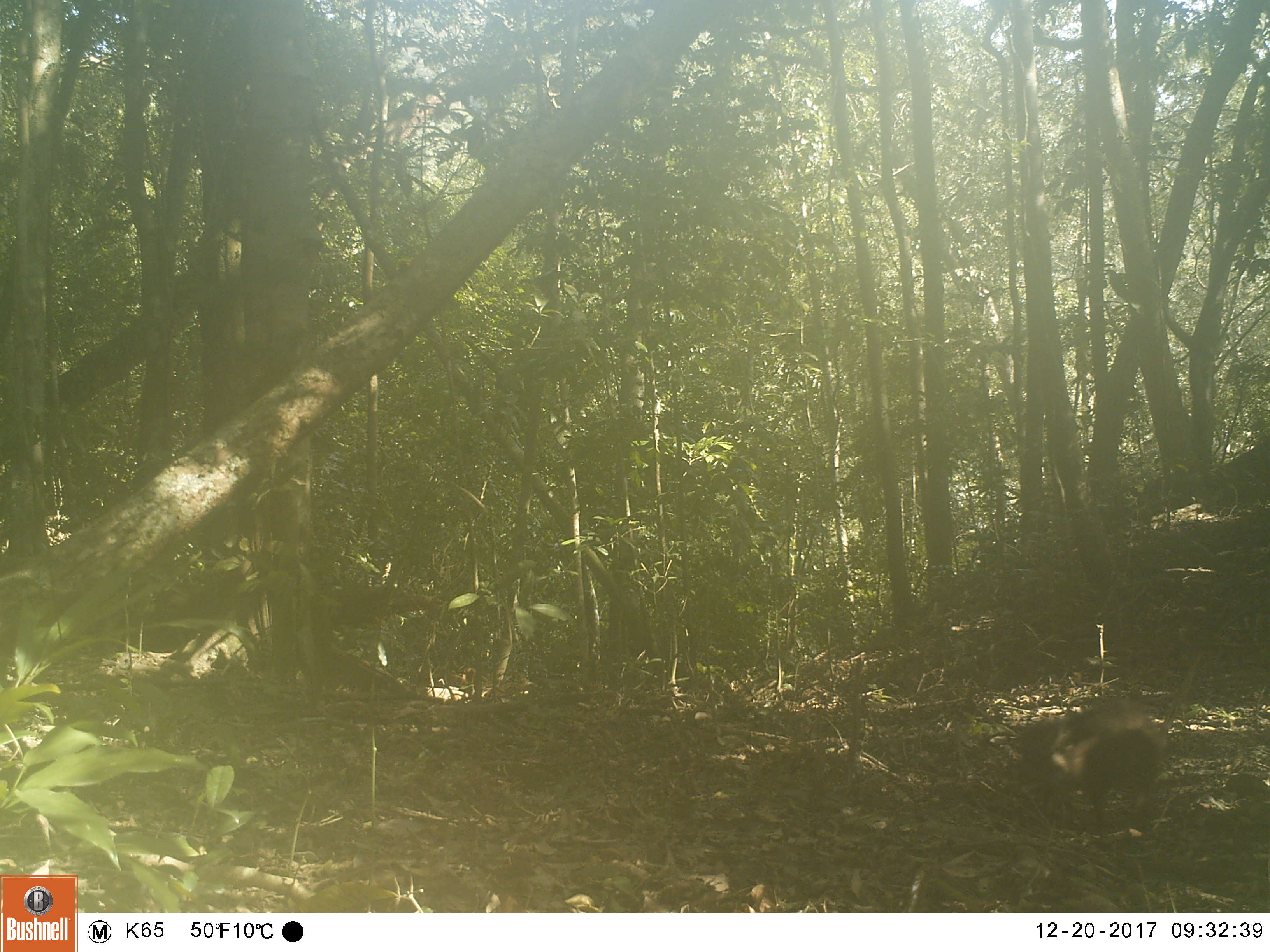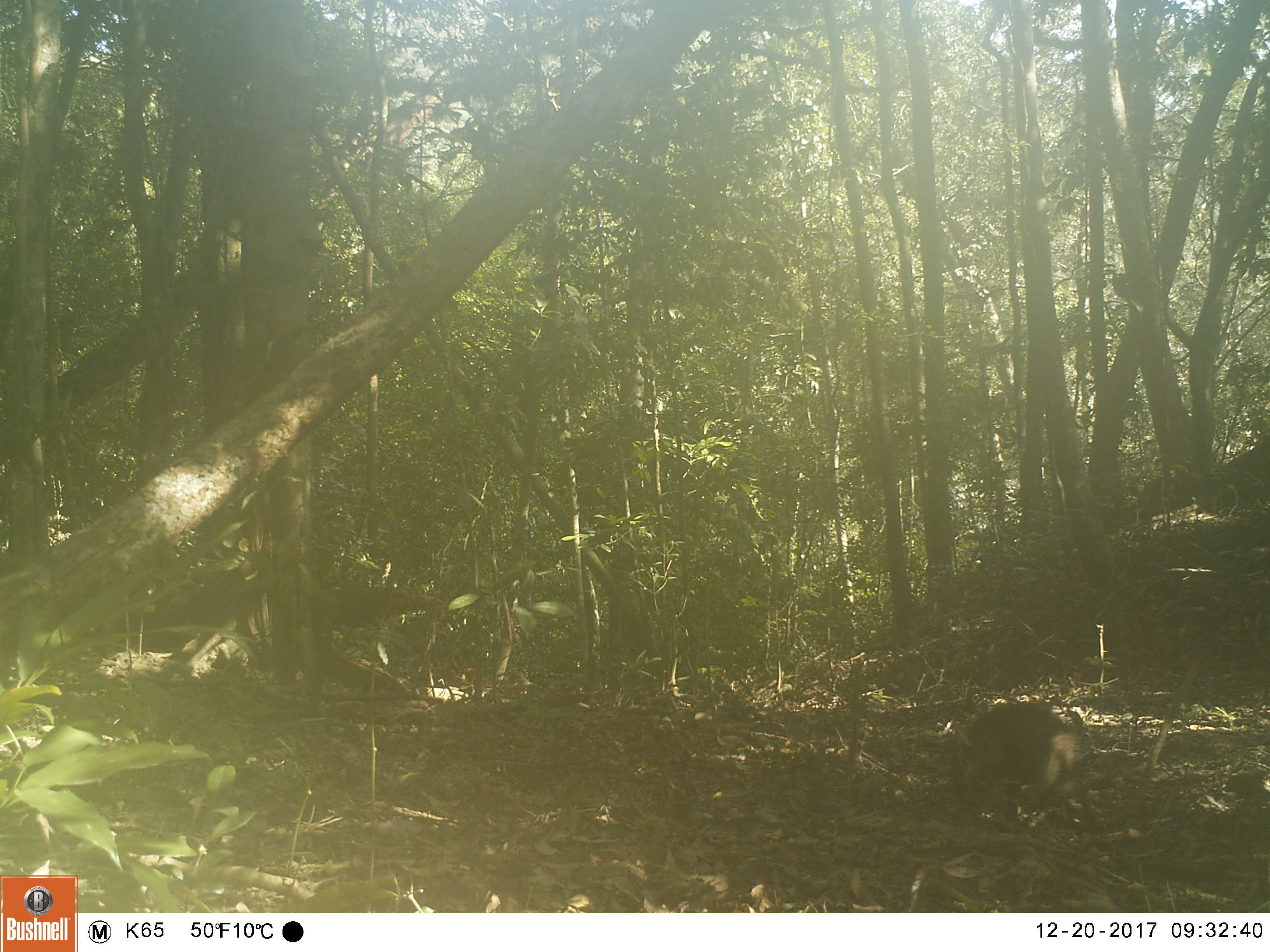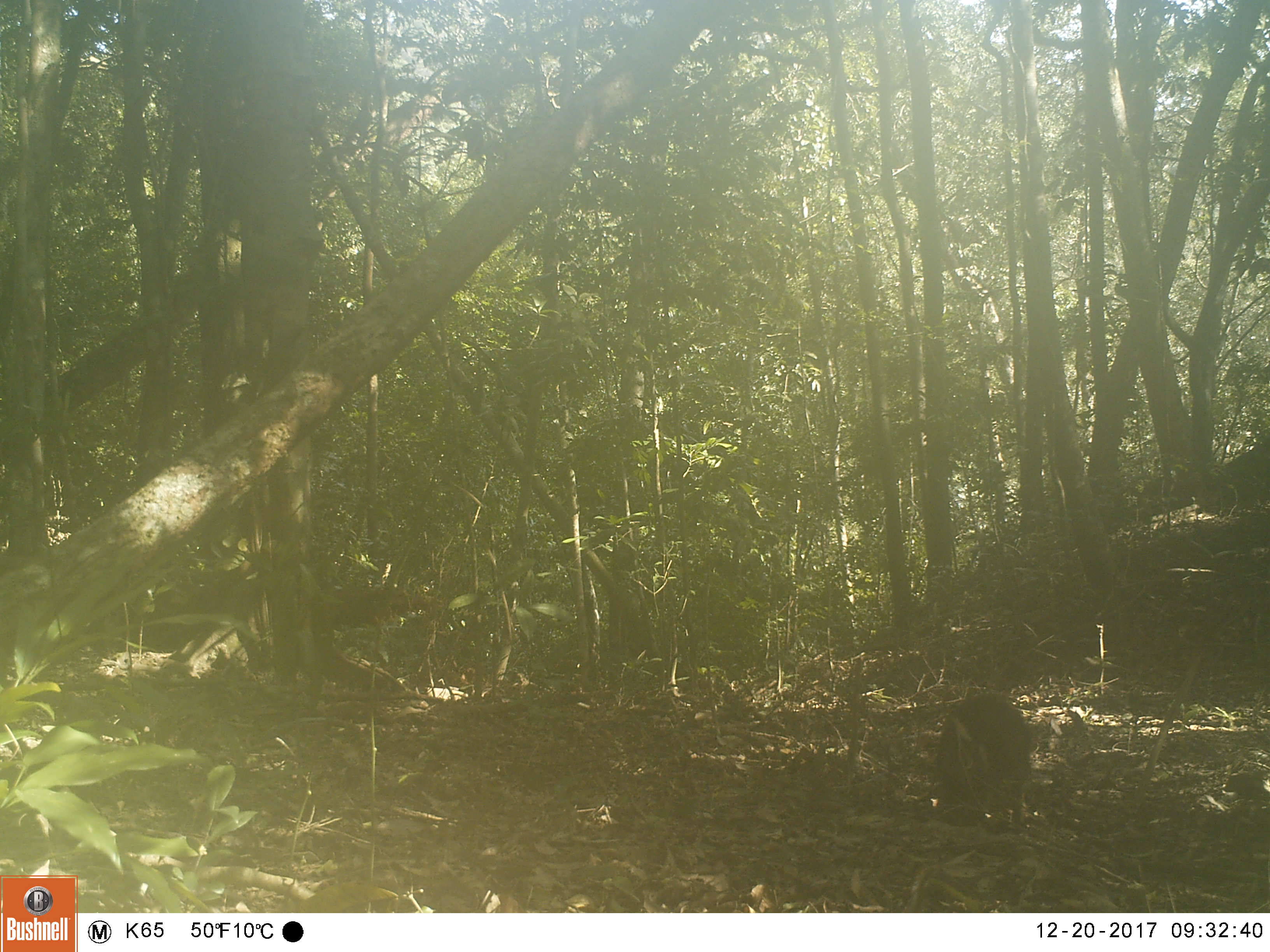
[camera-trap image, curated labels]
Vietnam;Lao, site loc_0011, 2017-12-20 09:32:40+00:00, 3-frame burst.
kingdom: Animalia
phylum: Chordata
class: Mammalia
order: Artiodactyla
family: Suidae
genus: Sus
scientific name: Sus scrofa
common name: eurasian wild pig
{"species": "eurasian wild pig (Sus scrofa)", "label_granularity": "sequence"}